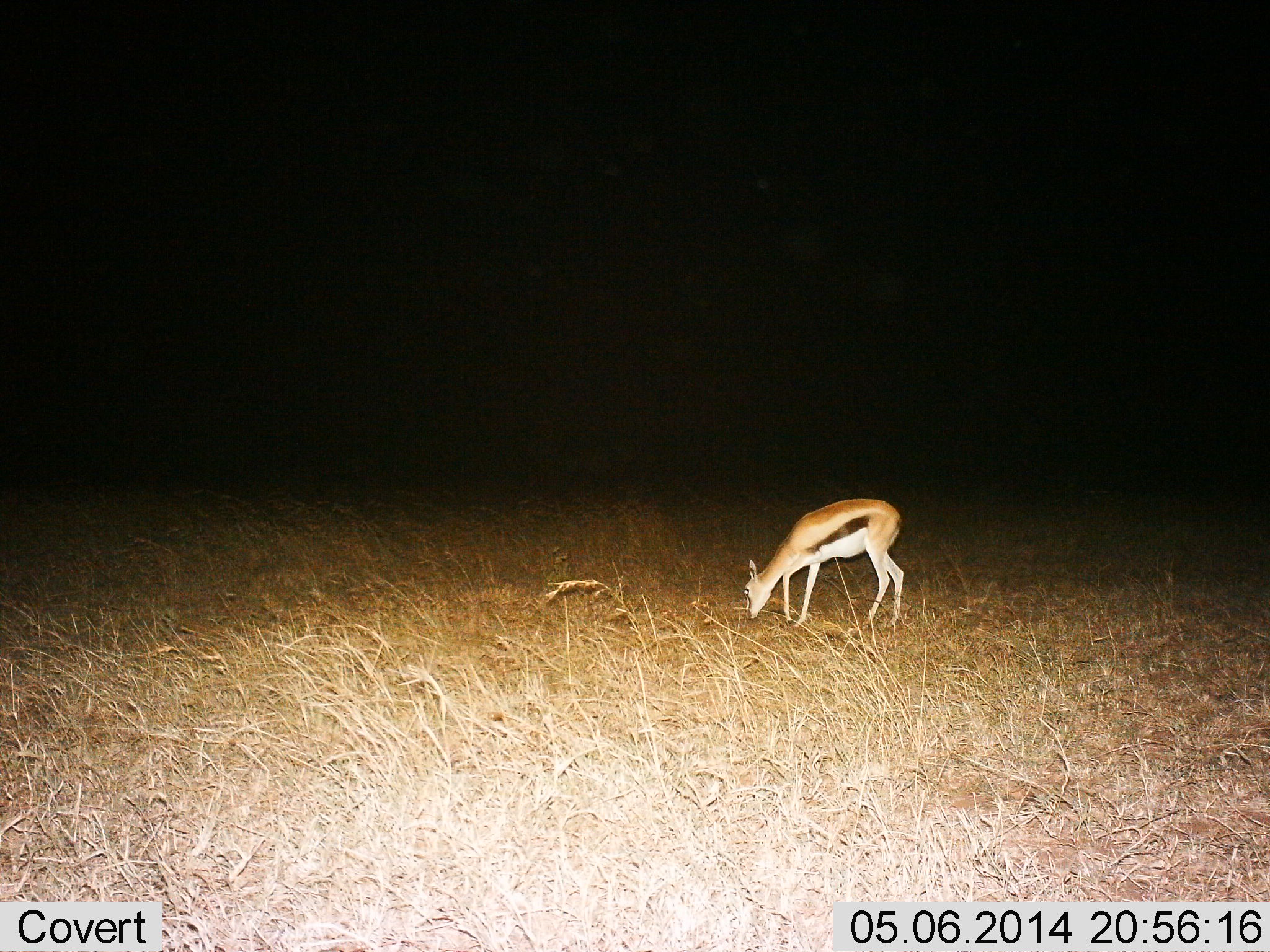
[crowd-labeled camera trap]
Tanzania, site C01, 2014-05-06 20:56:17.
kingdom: Animalia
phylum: Chordata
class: Mammalia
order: Artiodactyla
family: Bovidae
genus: Eudorcas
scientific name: Eudorcas thomsonii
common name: thomson's gazelle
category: gazellethomsons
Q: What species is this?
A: Gazellethomsons (thomson's gazelle) (Eudorcas thomsonii).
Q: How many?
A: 1.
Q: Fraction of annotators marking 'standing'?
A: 30%.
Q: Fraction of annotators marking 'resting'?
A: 0%.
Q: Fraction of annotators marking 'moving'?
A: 10%.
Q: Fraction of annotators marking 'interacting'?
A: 0%.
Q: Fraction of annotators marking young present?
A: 0%.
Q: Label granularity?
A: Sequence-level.